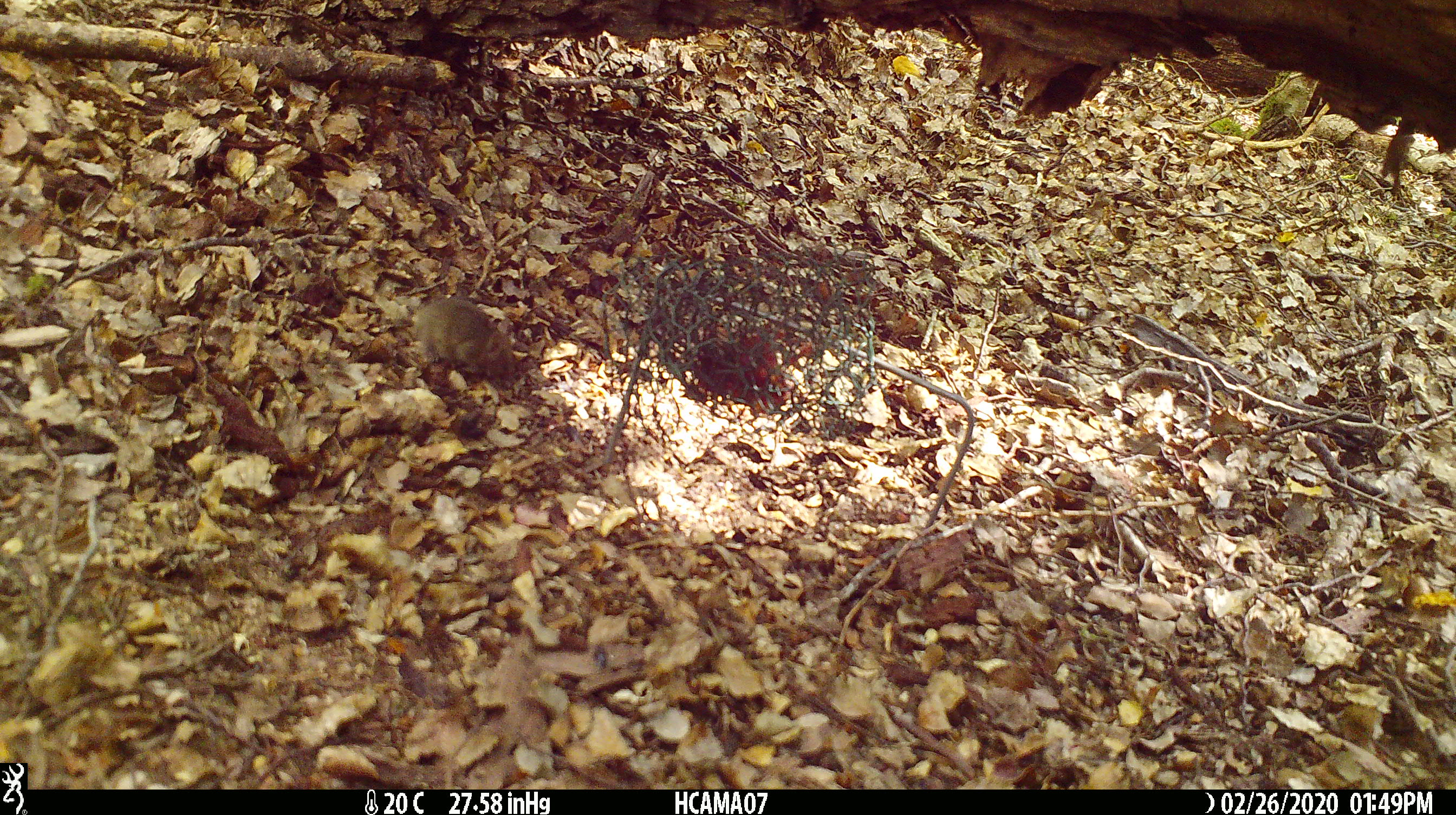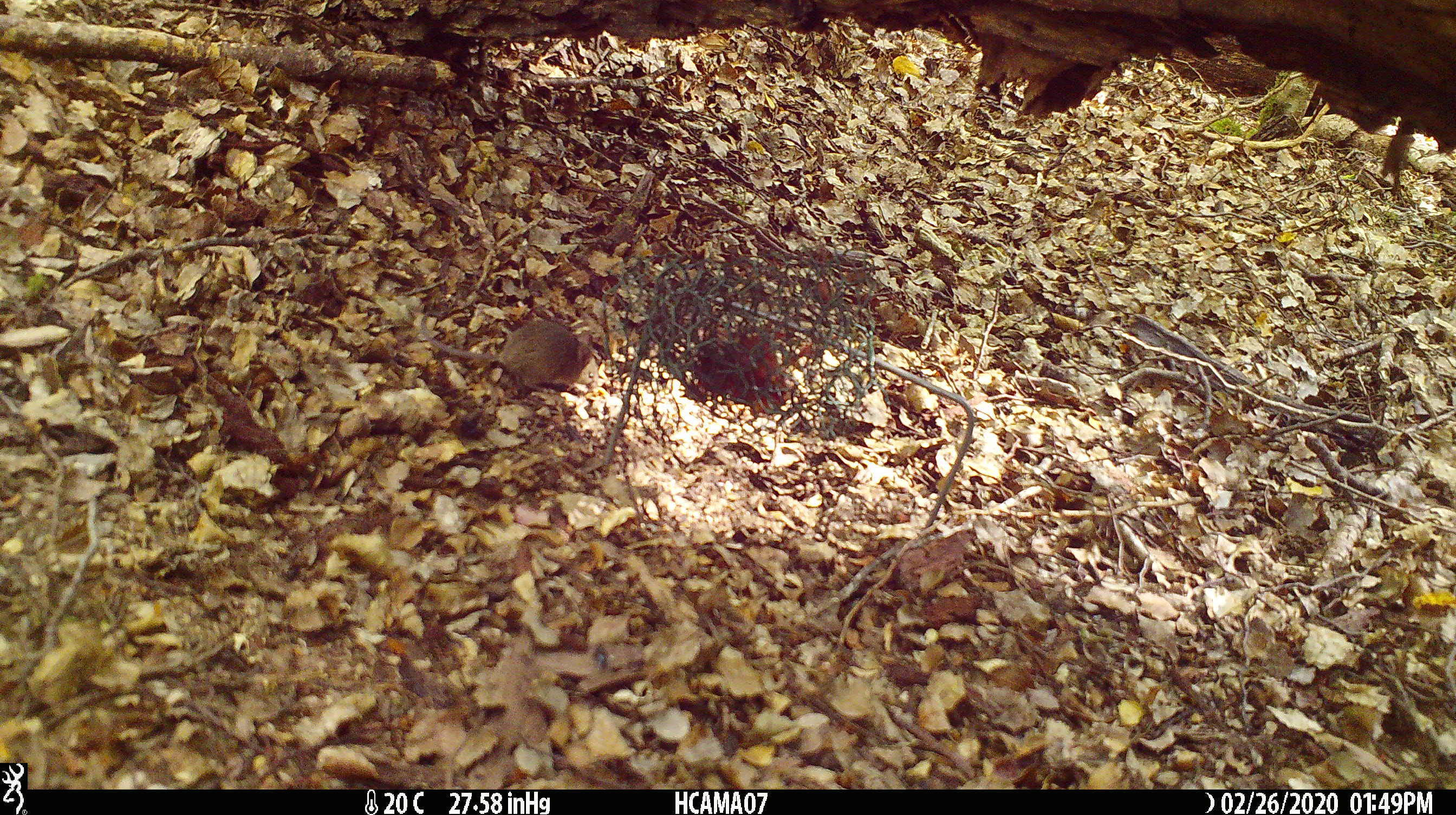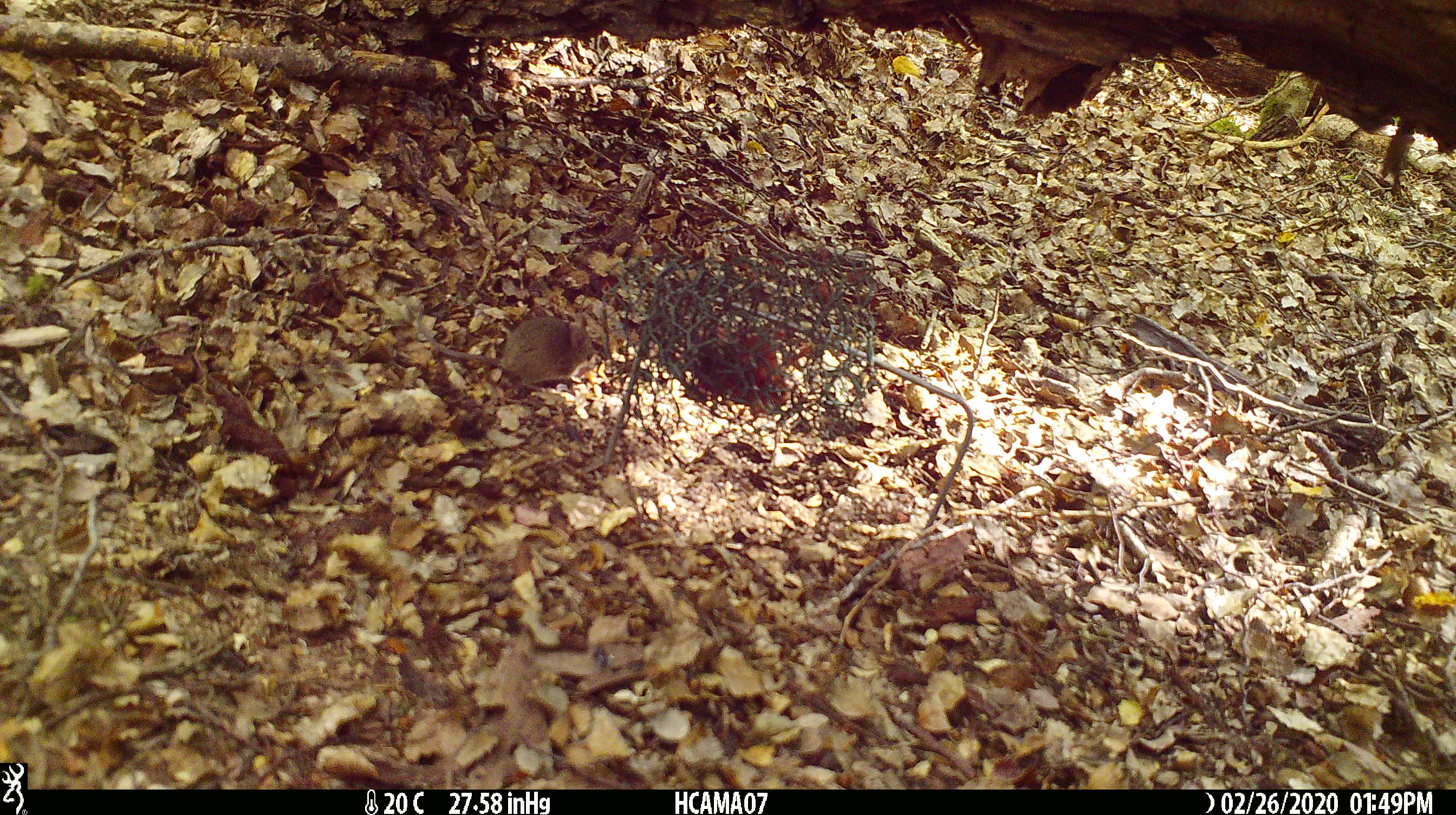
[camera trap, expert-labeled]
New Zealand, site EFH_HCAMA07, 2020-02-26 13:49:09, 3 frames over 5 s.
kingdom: Animalia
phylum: Chordata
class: Mammalia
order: Rodentia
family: Muridae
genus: Mus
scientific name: Mus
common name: mouse